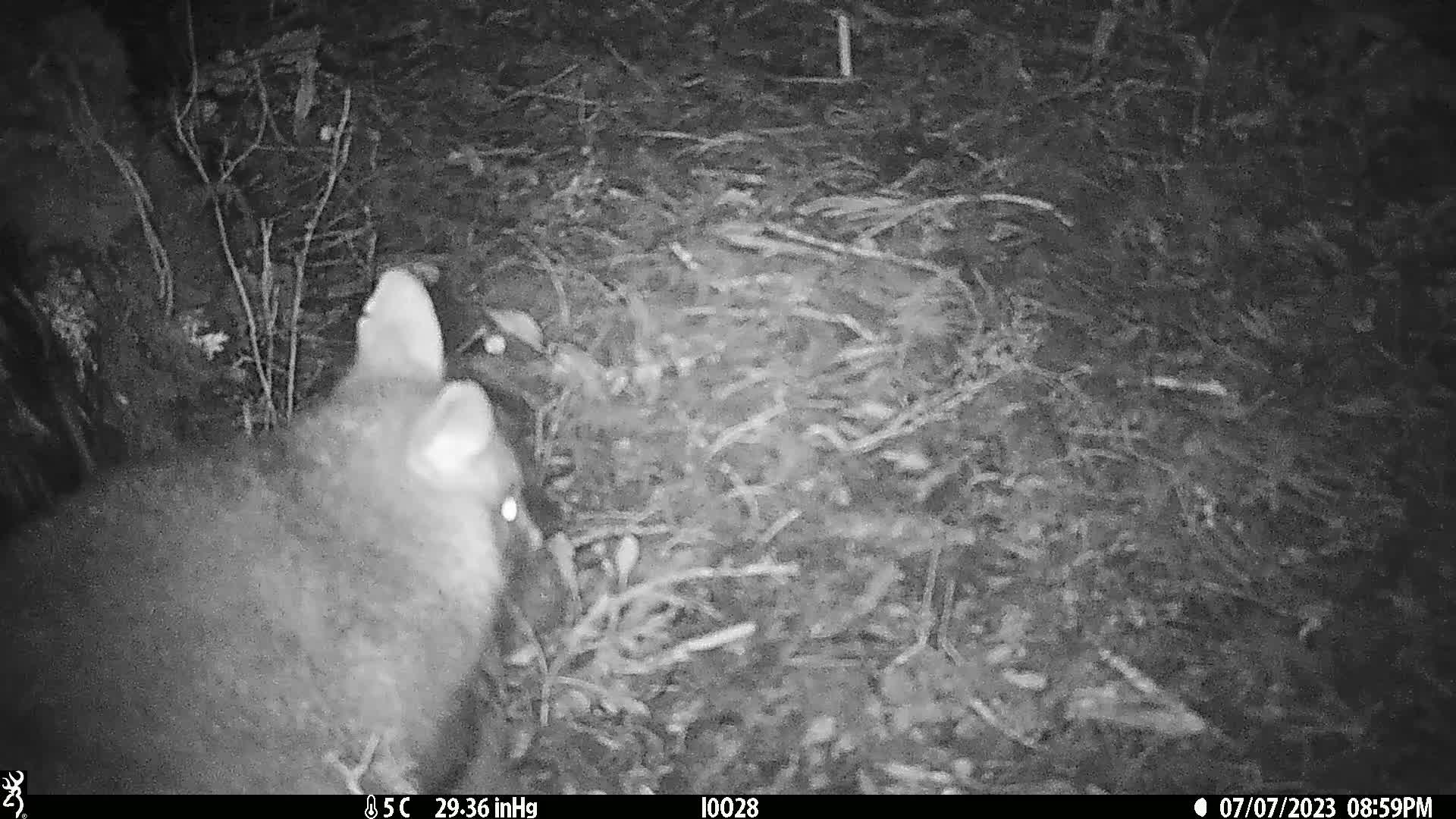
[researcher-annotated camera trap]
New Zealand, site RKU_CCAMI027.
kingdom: Animalia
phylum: Chordata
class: Mammalia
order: Diprotodontia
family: Phalangeridae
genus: Trichosurus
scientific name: Trichosurus vulpecula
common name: common brushtail possum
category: possum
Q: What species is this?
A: Possum (common brushtail possum) (Trichosurus vulpecula).